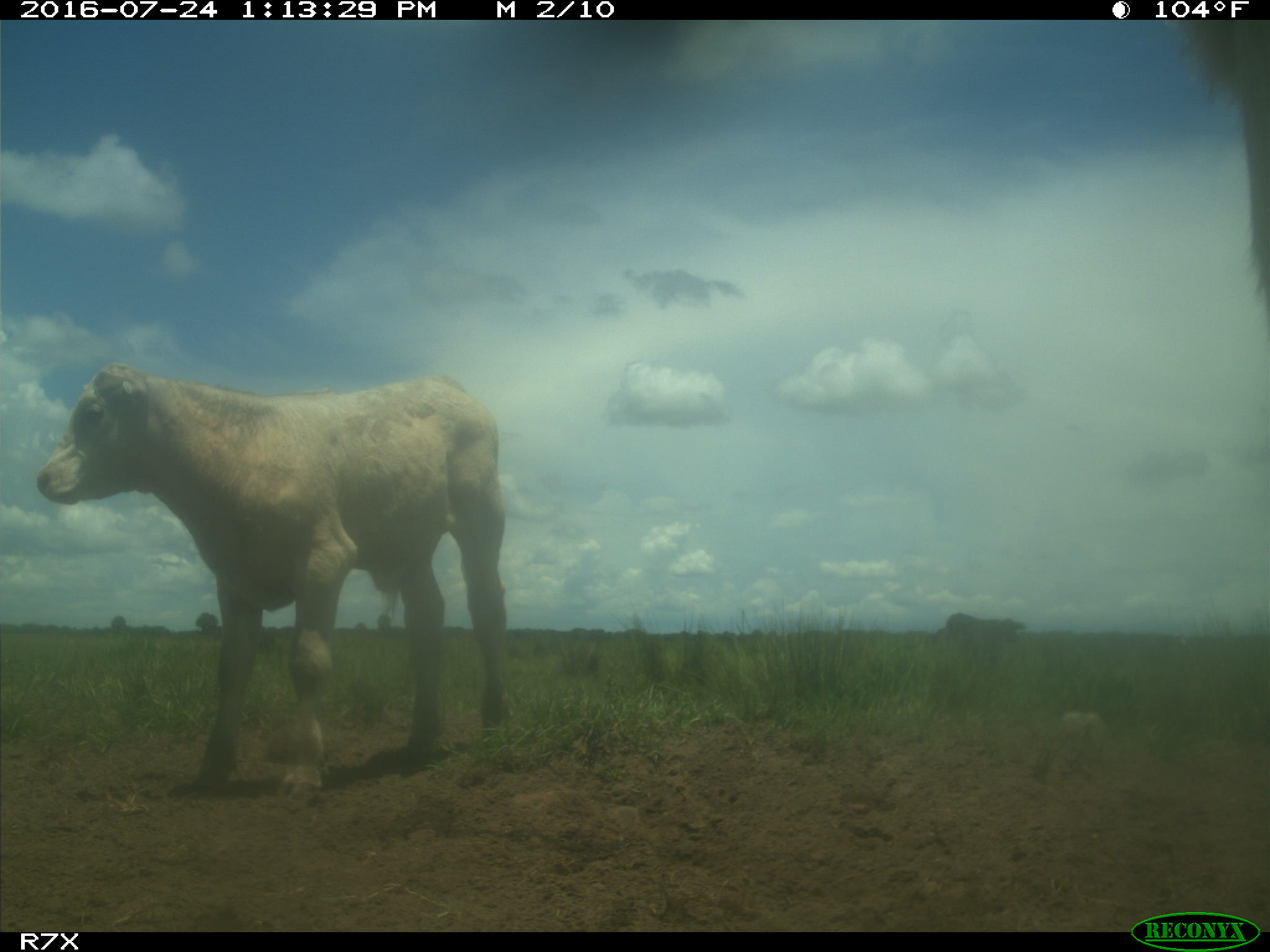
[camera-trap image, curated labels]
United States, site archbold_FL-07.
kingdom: Animalia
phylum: Chordata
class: Mammalia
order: Artiodactyla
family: Bovidae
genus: Bos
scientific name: Bos taurus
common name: domestic cow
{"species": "Bos taurus (domestic cow)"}